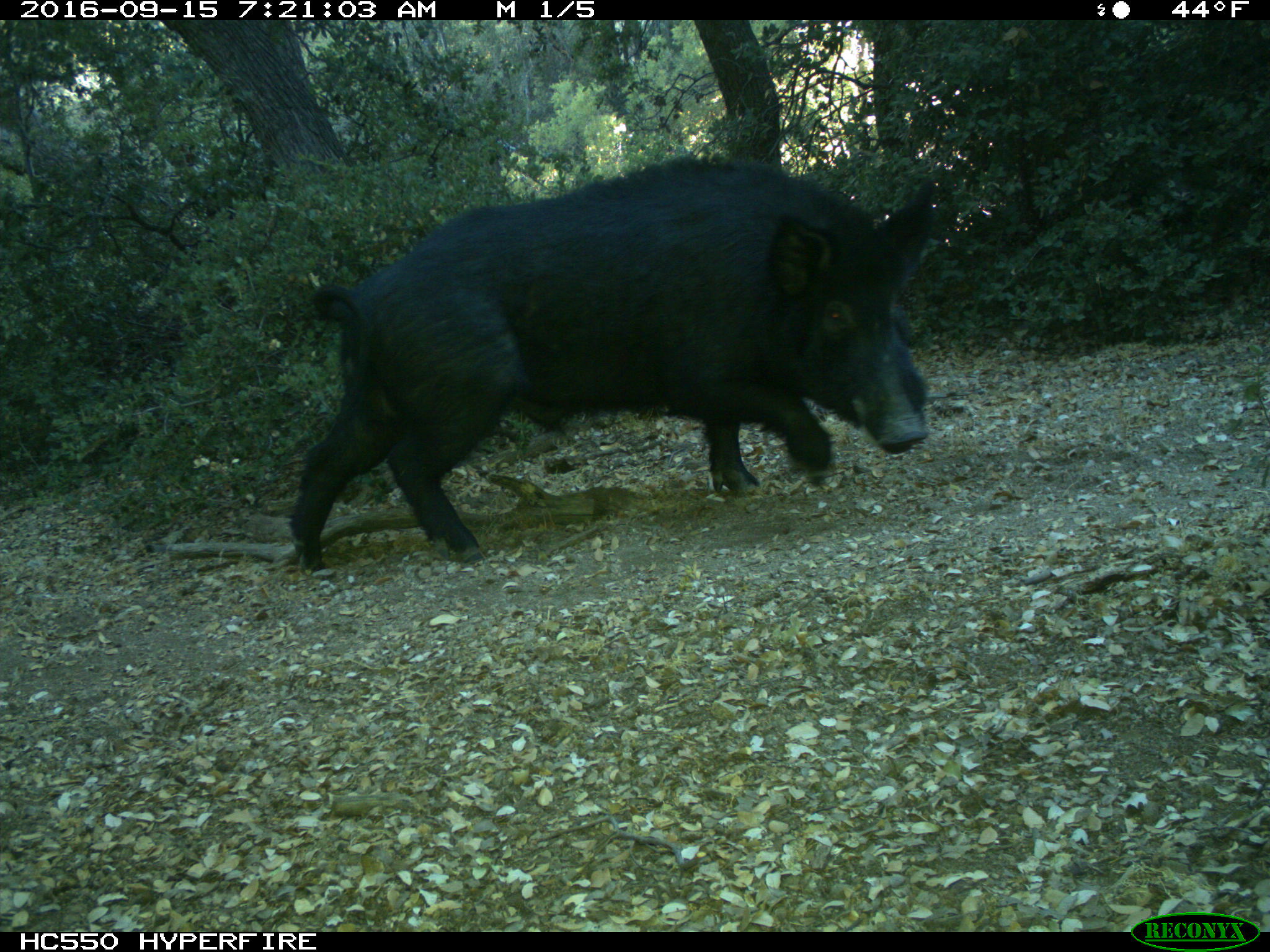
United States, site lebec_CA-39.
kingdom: Animalia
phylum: Chordata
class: Mammalia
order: Artiodactyla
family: Suidae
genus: Sus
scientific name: Sus scrofa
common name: wild boar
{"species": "Sus scrofa (wild boar)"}